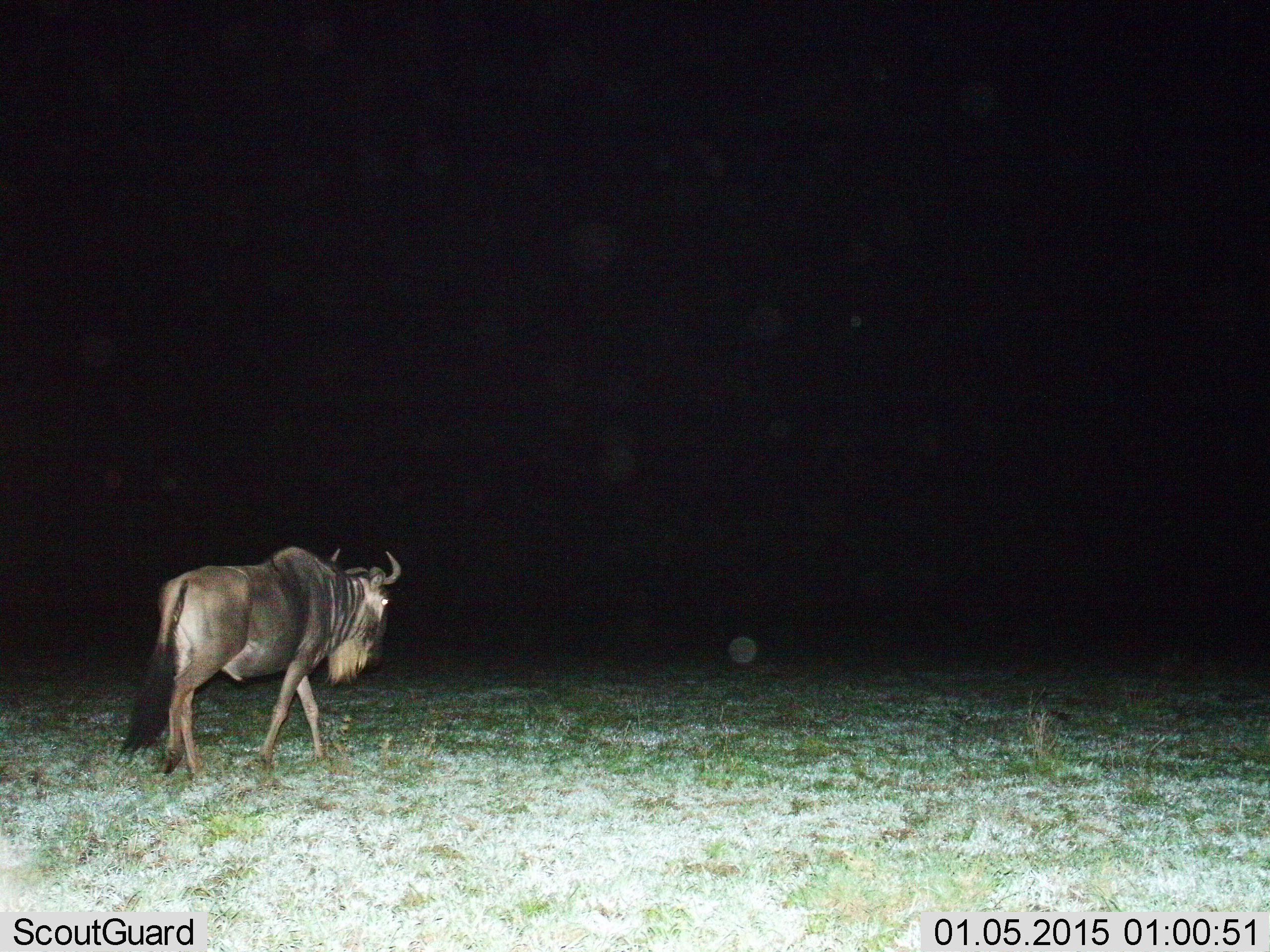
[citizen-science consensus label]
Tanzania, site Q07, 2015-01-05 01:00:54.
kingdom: Animalia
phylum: Chordata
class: Mammalia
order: Artiodactyla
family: Bovidae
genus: Connochaetes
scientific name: Connochaetes taurinus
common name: blue wildebeest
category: wildebeest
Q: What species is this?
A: Wildebeest (blue wildebeest) (Connochaetes taurinus).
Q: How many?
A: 1.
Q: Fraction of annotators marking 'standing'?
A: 10%.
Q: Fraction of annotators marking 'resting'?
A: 0%.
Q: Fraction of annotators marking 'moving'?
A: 100%.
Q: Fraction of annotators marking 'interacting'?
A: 0%.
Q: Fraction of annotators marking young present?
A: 0%.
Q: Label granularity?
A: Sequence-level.